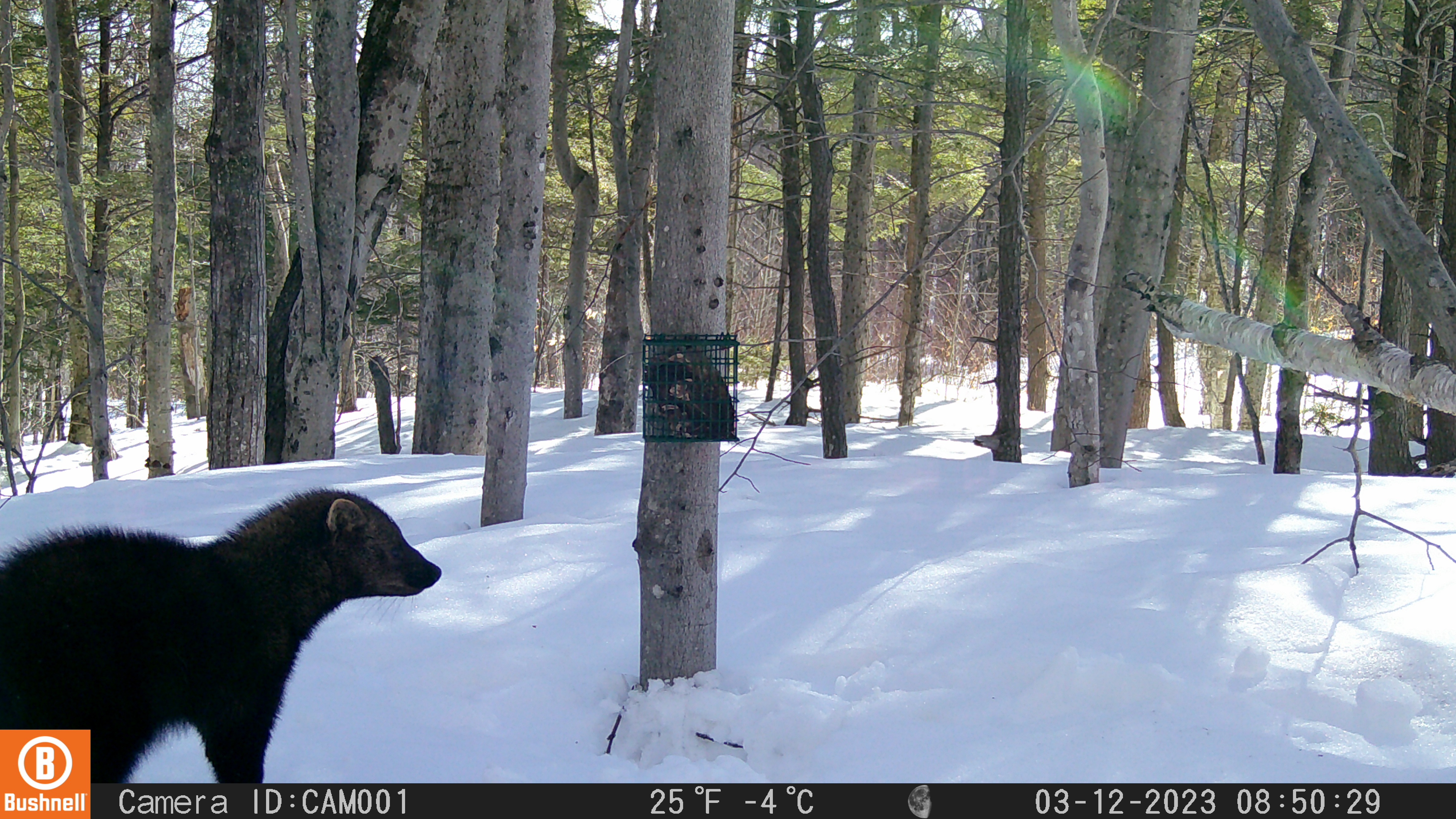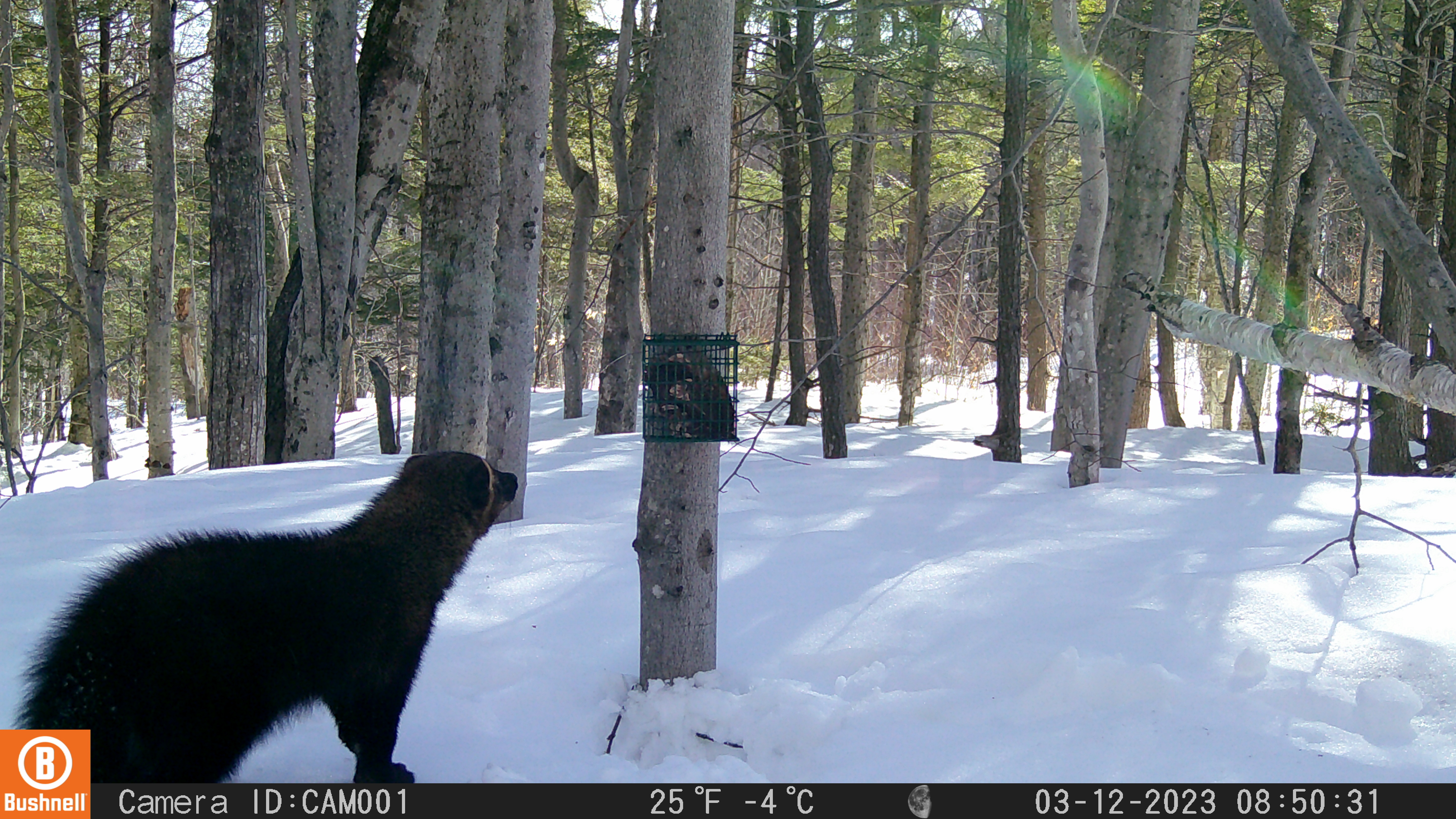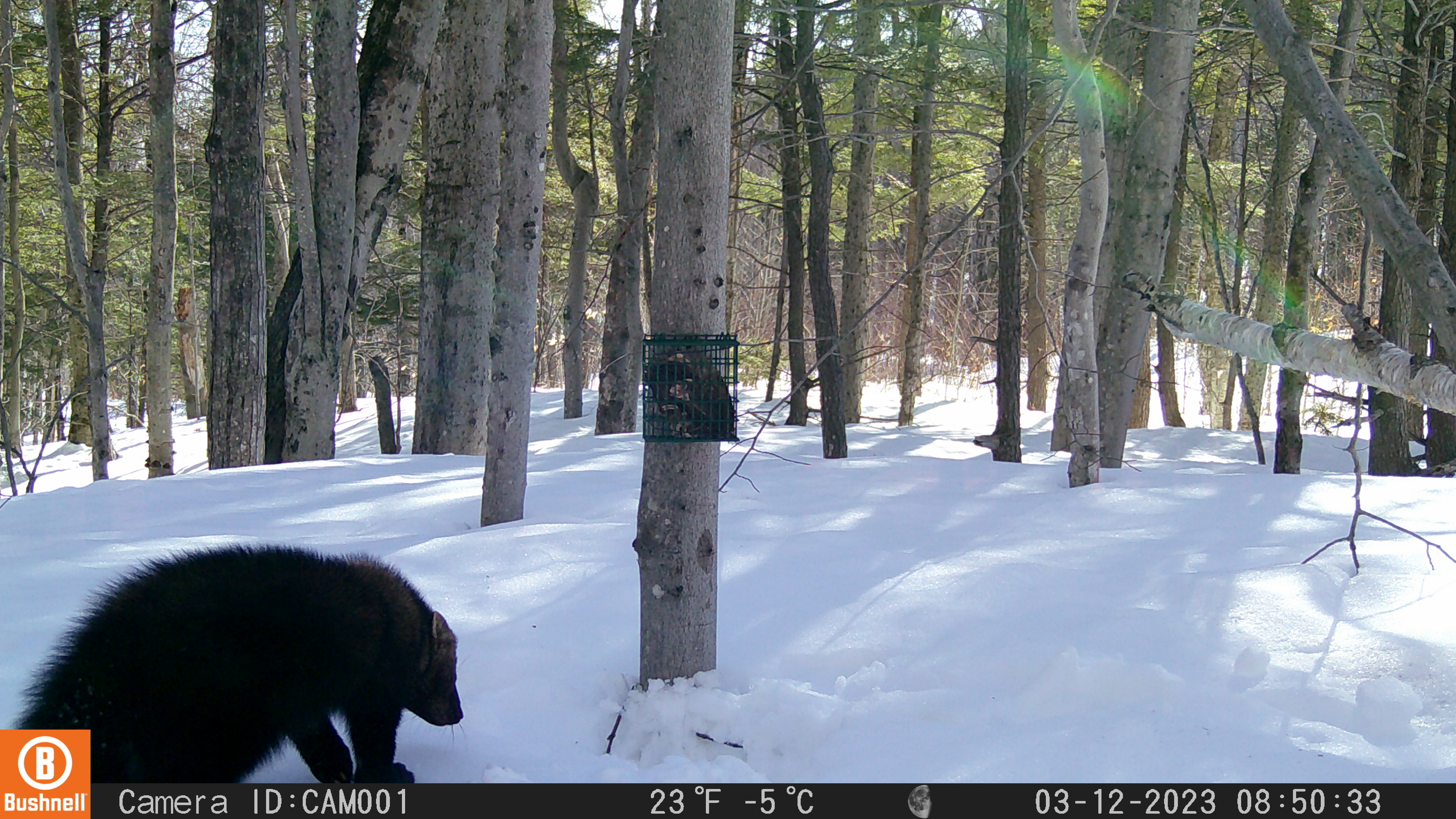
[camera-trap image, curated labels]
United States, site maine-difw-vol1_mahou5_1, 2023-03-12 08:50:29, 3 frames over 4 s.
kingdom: Animalia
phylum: Chordata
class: Mammalia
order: Carnivora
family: Mustelidae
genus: Pekania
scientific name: Pekania pennanti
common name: fisher